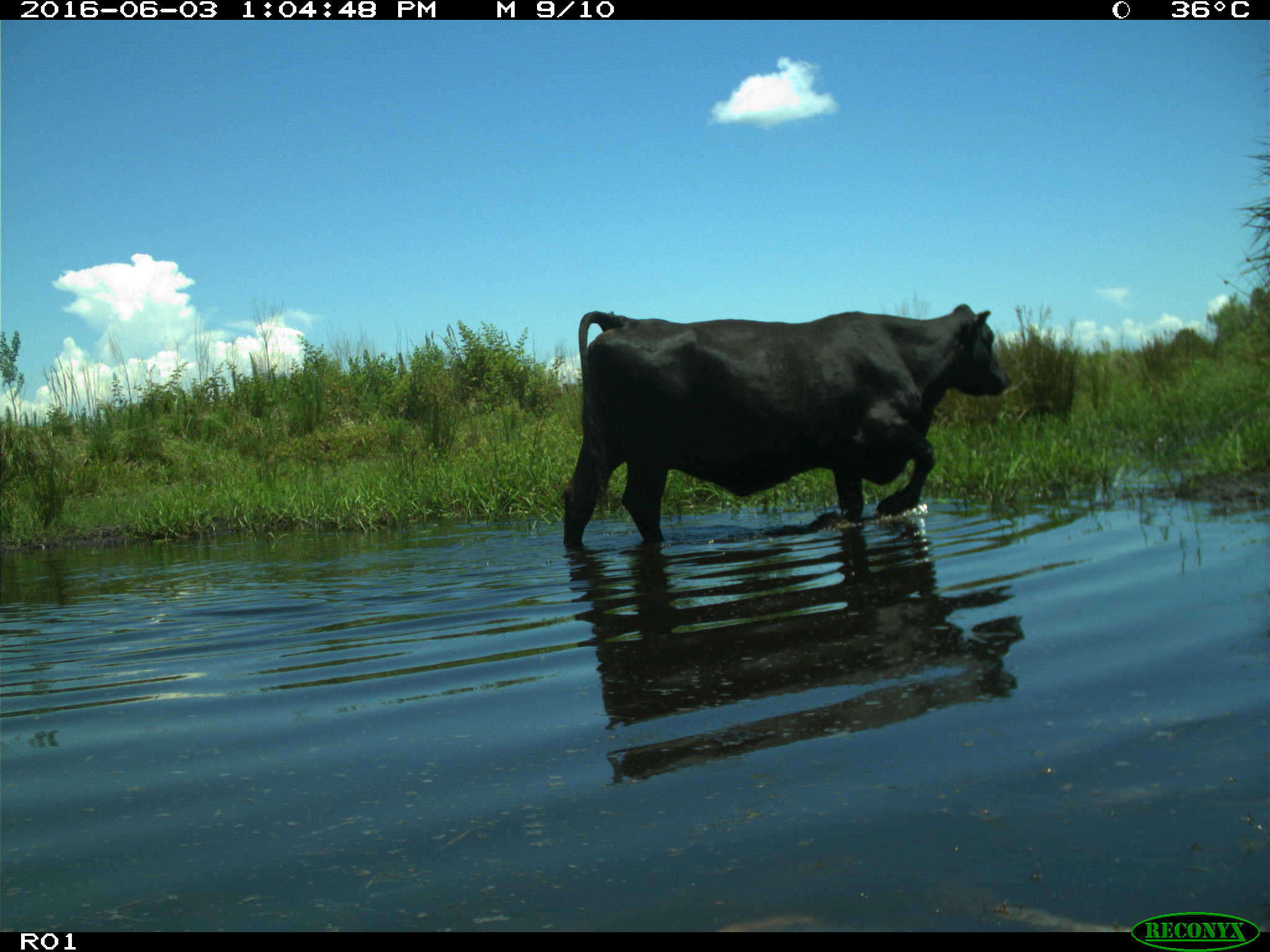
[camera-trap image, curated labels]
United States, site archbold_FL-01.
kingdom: Animalia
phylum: Chordata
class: Mammalia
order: Artiodactyla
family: Bovidae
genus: Bos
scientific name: Bos taurus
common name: domestic cow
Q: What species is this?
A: Bos taurus (domestic cow).